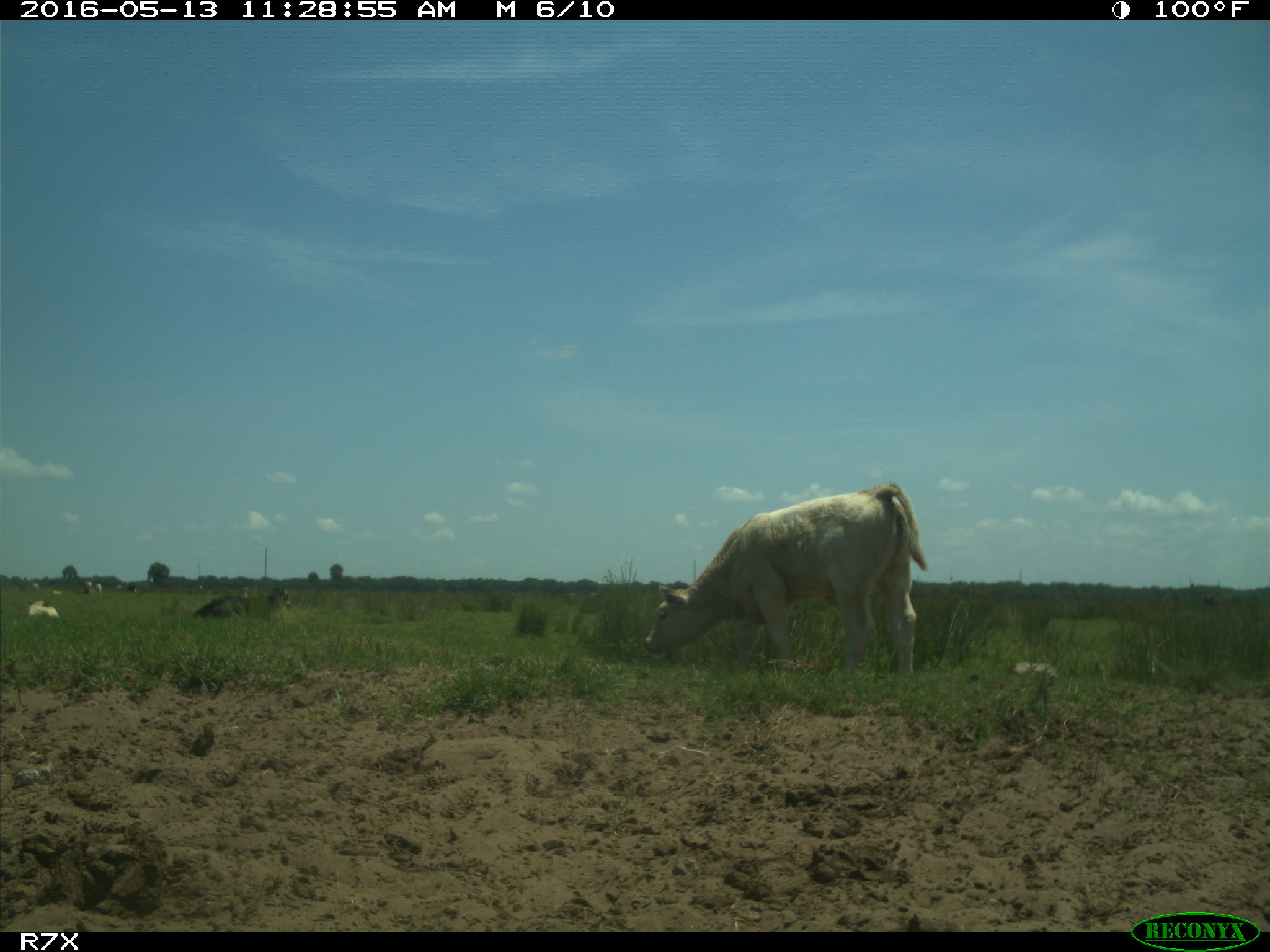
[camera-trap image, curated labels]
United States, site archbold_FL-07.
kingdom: Animalia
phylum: Chordata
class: Mammalia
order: Artiodactyla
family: Bovidae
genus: Bos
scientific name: Bos taurus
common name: domestic cow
Bos taurus (domestic cow).